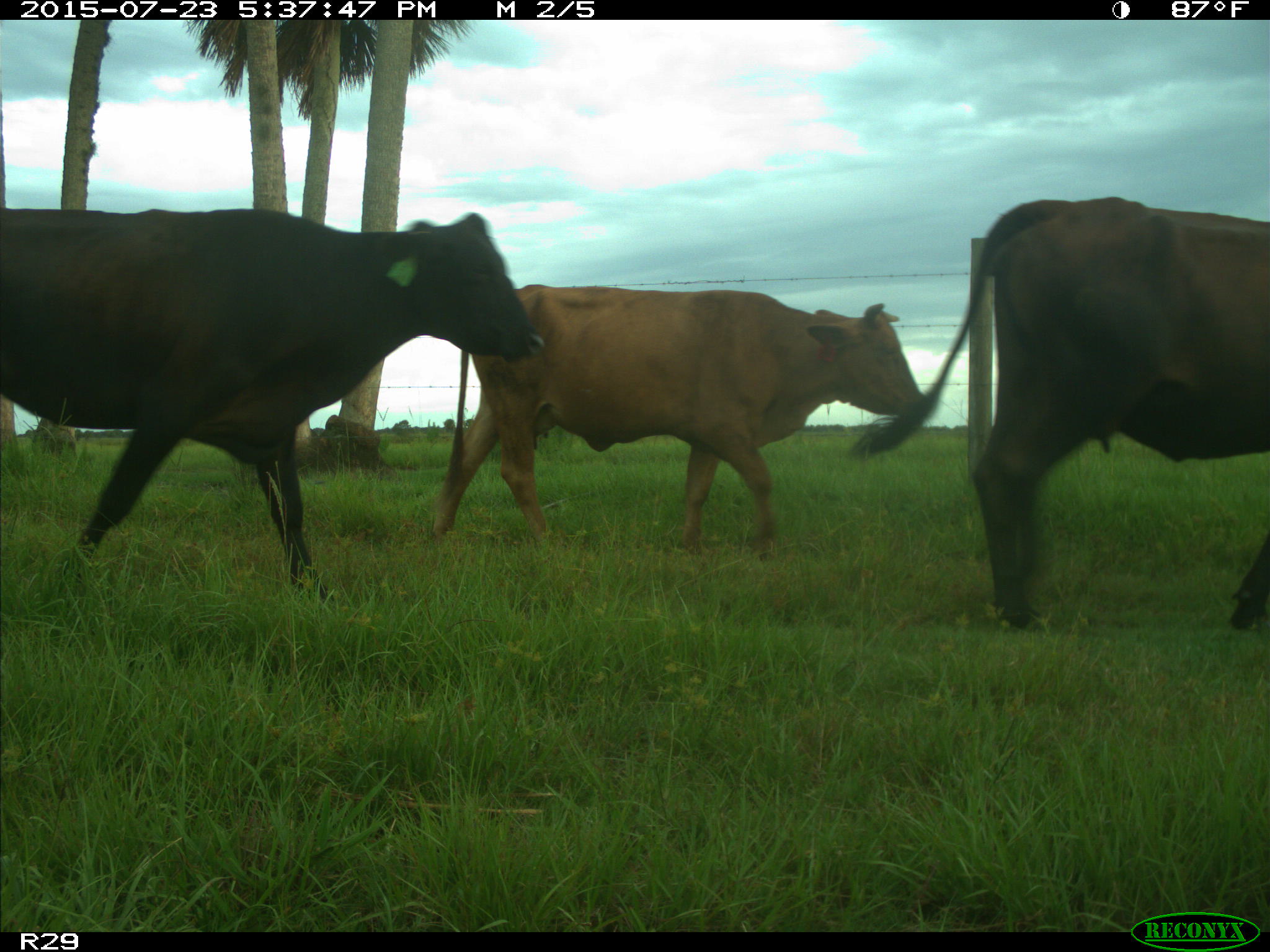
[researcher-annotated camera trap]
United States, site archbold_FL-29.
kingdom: Animalia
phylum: Chordata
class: Mammalia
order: Artiodactyla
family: Bovidae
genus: Bos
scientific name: Bos taurus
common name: domestic cow